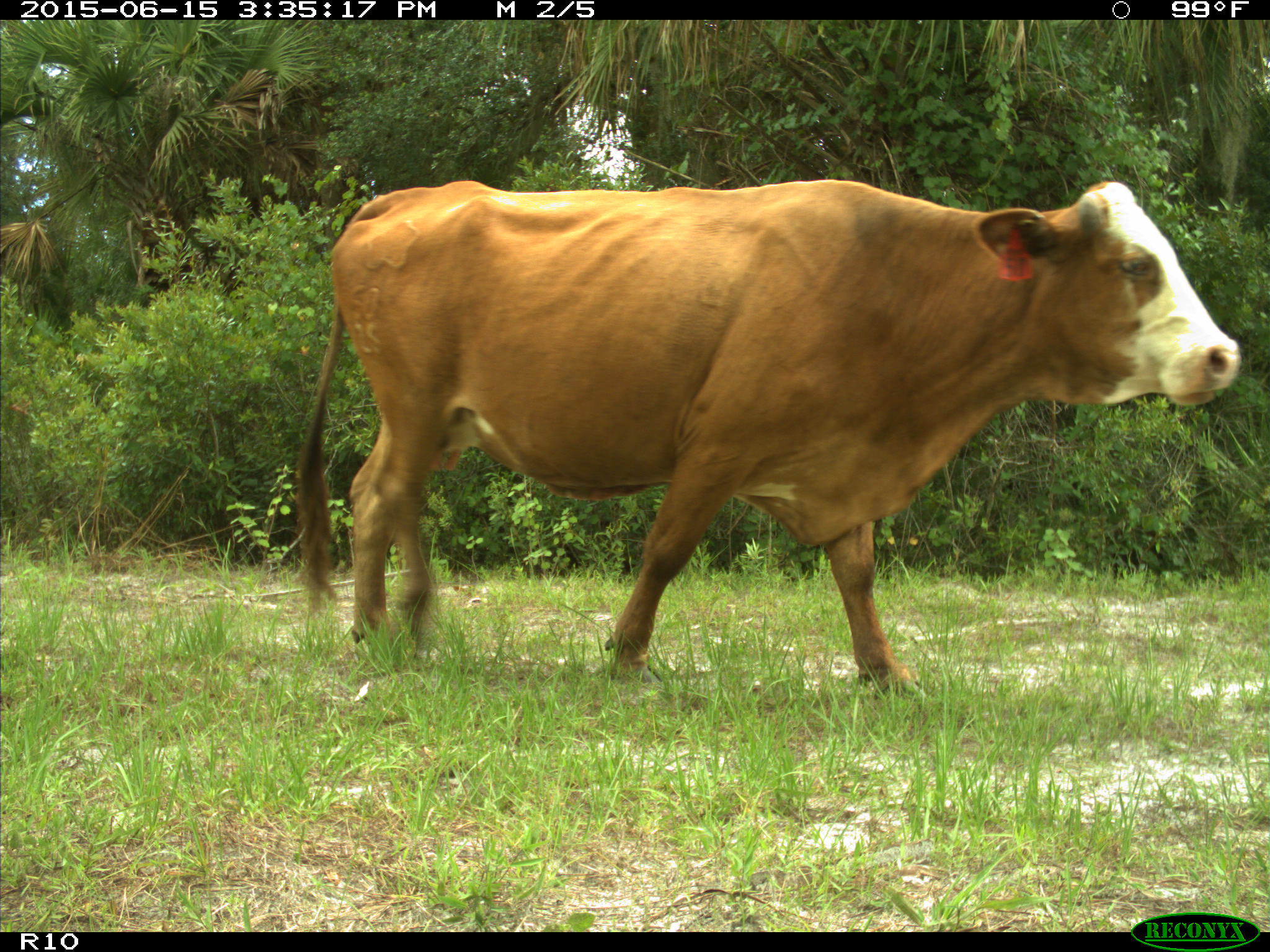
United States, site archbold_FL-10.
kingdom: Animalia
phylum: Chordata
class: Mammalia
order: Artiodactyla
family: Bovidae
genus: Bos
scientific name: Bos taurus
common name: domestic cow